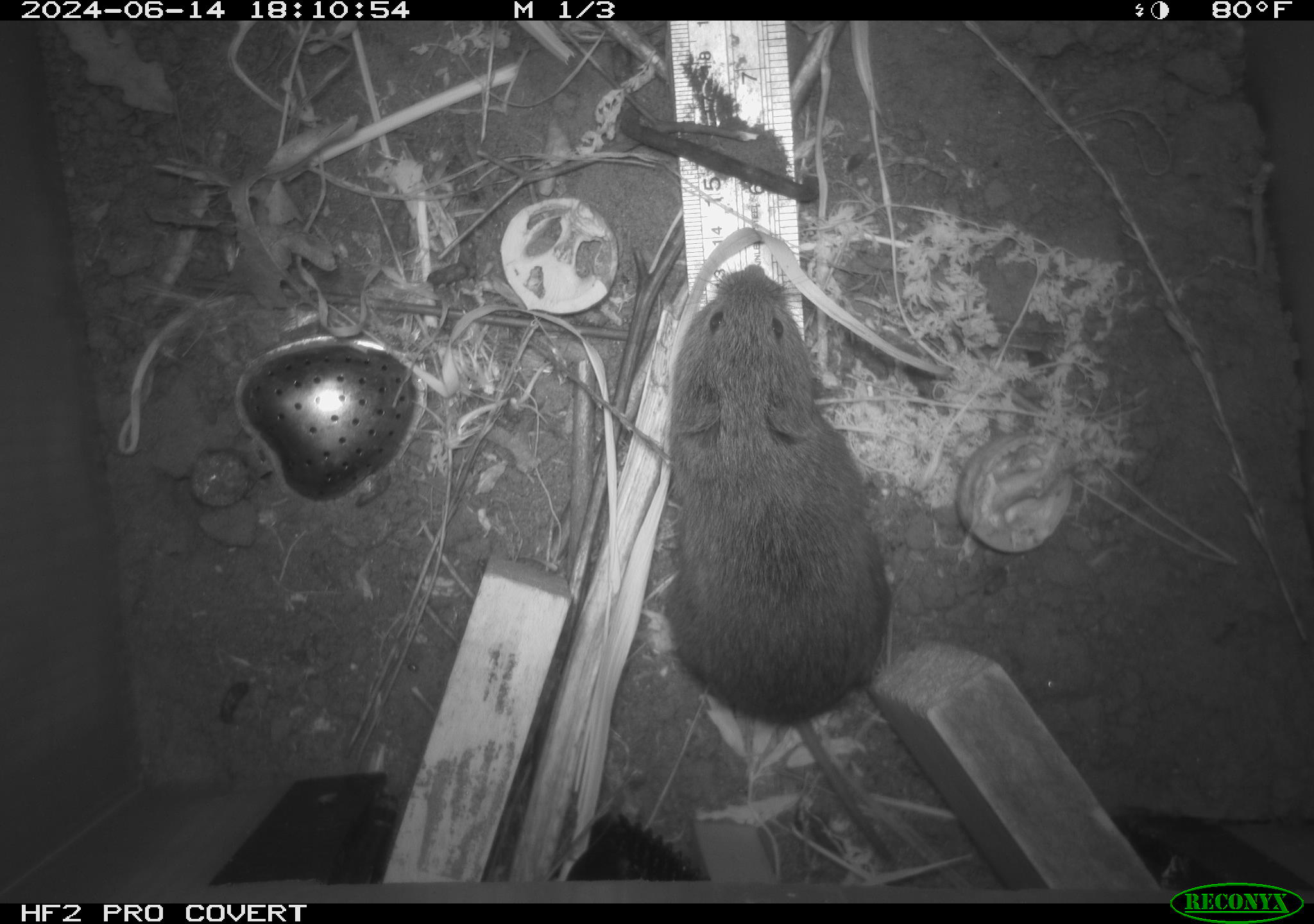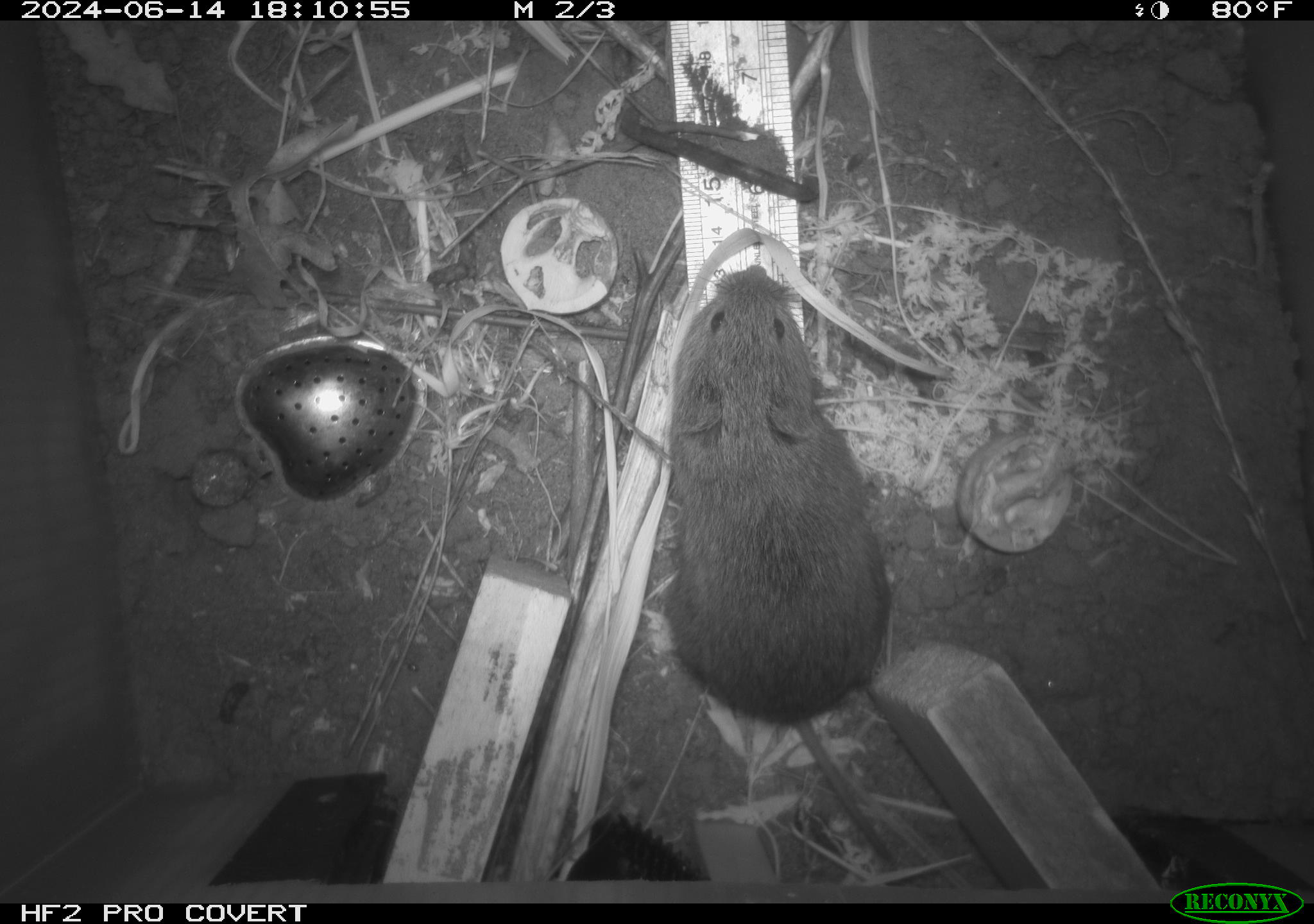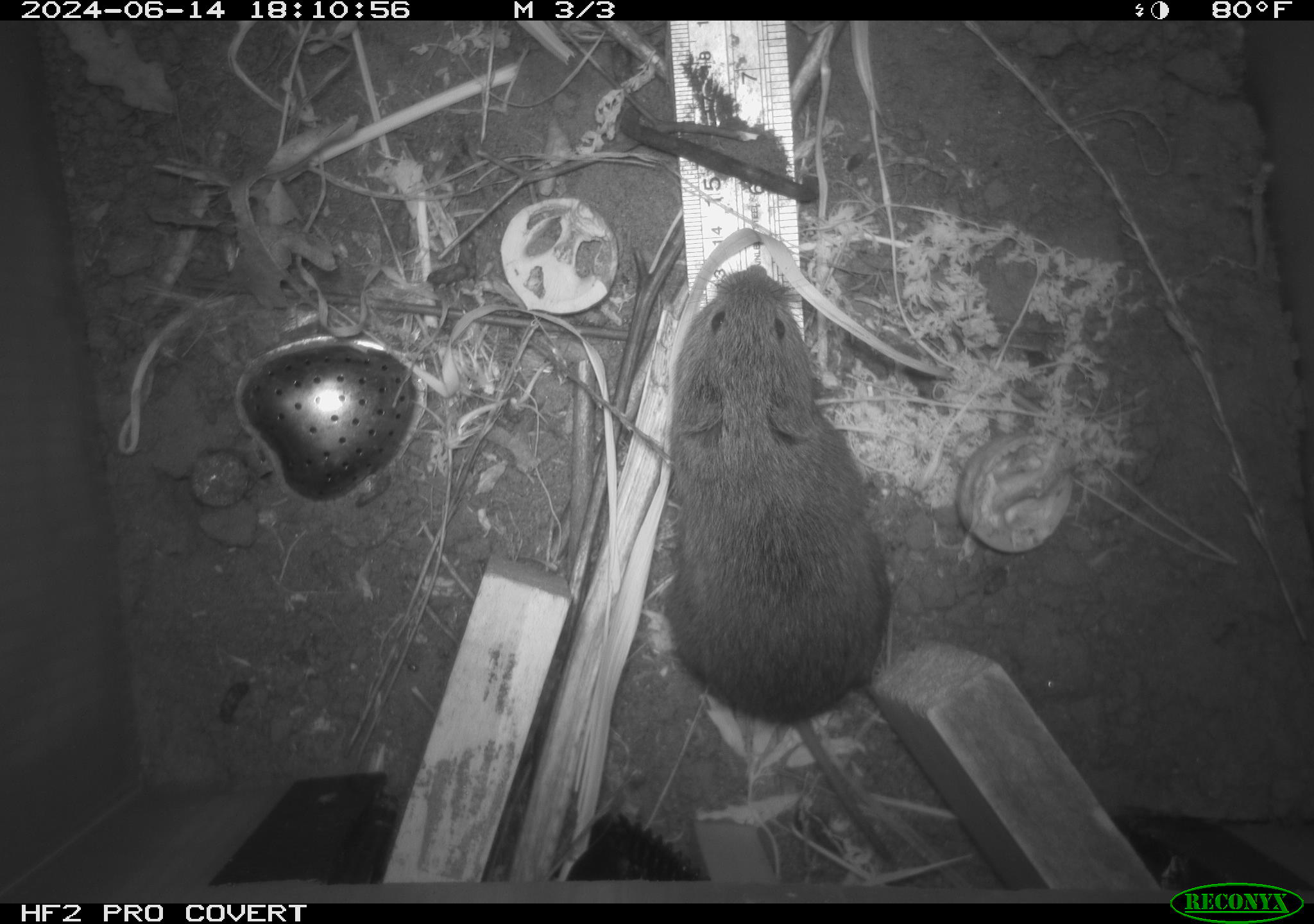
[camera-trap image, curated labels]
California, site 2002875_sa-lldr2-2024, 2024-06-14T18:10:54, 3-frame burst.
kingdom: Animalia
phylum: Chordata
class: Mammalia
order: Rodentia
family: Cricetidae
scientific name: Arvicolinae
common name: voles, lemmings, and muskrats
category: arvicolinae subfamily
Arvicolinae subfamily (voles, lemmings, and muskrats) (Arvicolinae).